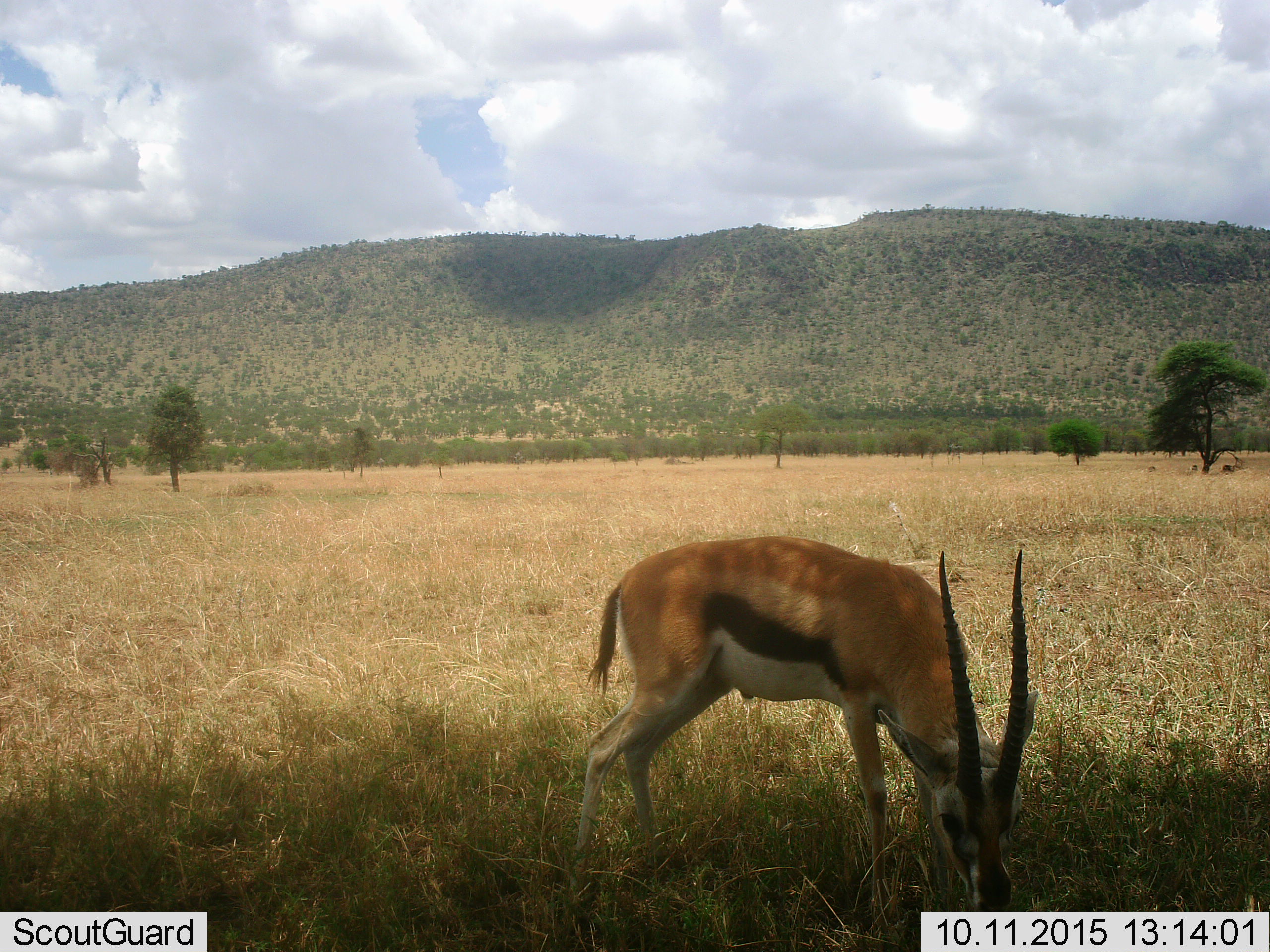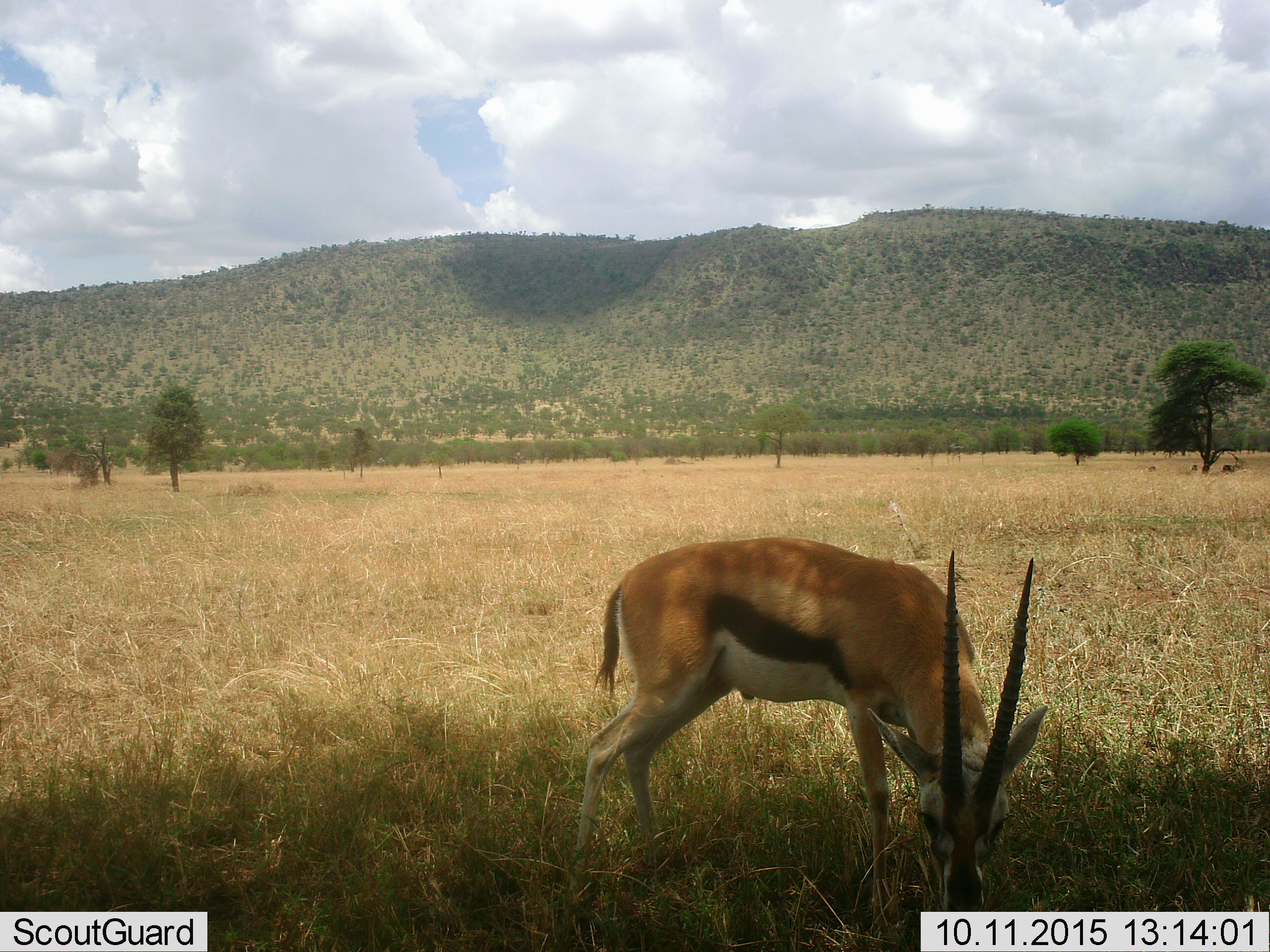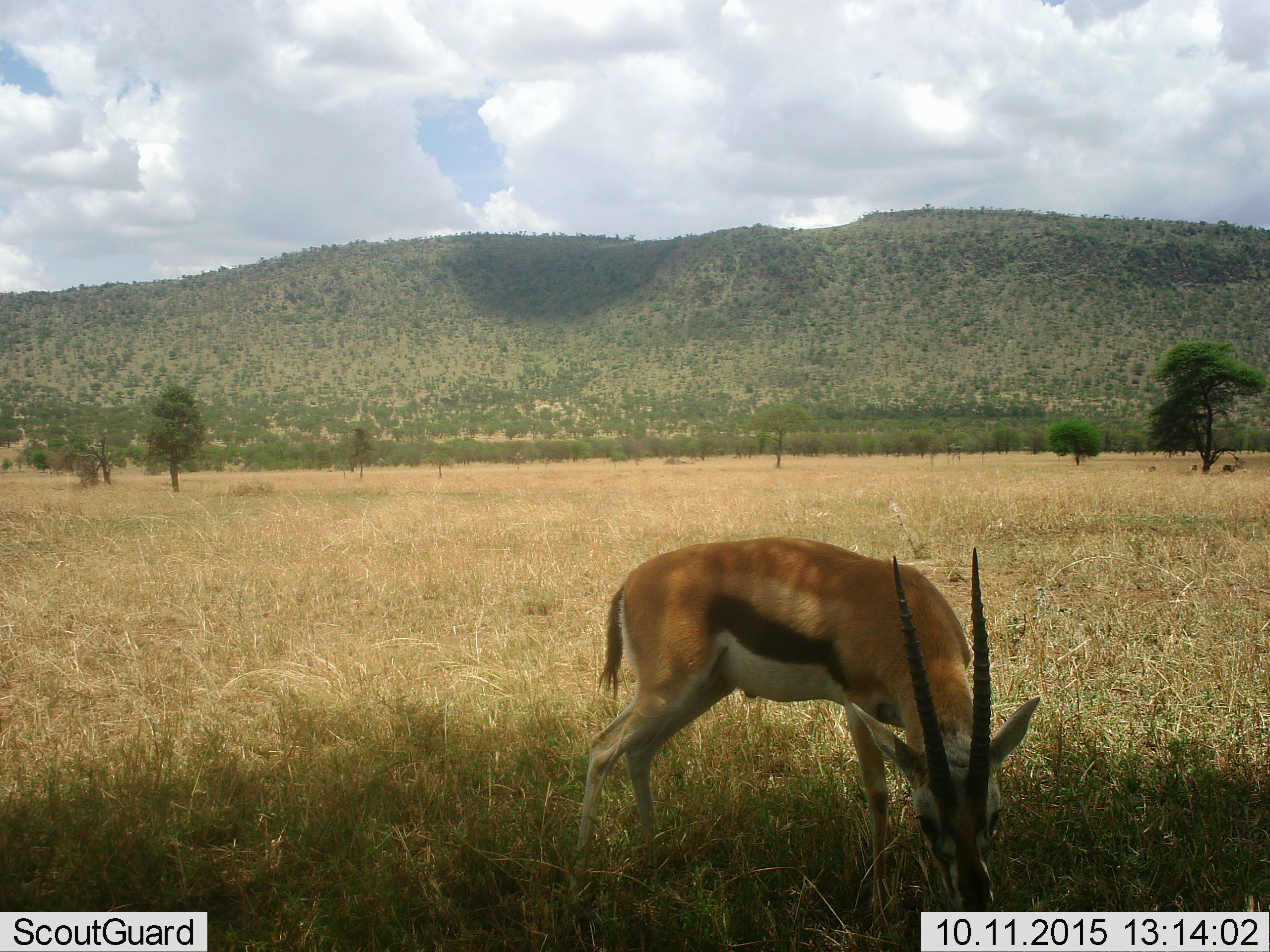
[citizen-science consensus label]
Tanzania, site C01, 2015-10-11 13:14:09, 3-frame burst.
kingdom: Animalia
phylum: Chordata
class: Mammalia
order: Artiodactyla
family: Bovidae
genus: Eudorcas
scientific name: Eudorcas thomsonii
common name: thomson's gazelle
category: gazellethomsons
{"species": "gazellethomsons (thomson's gazelle) (Eudorcas thomsonii)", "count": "1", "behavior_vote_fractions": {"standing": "47%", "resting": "0%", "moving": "6%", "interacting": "0%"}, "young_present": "0%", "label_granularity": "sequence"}